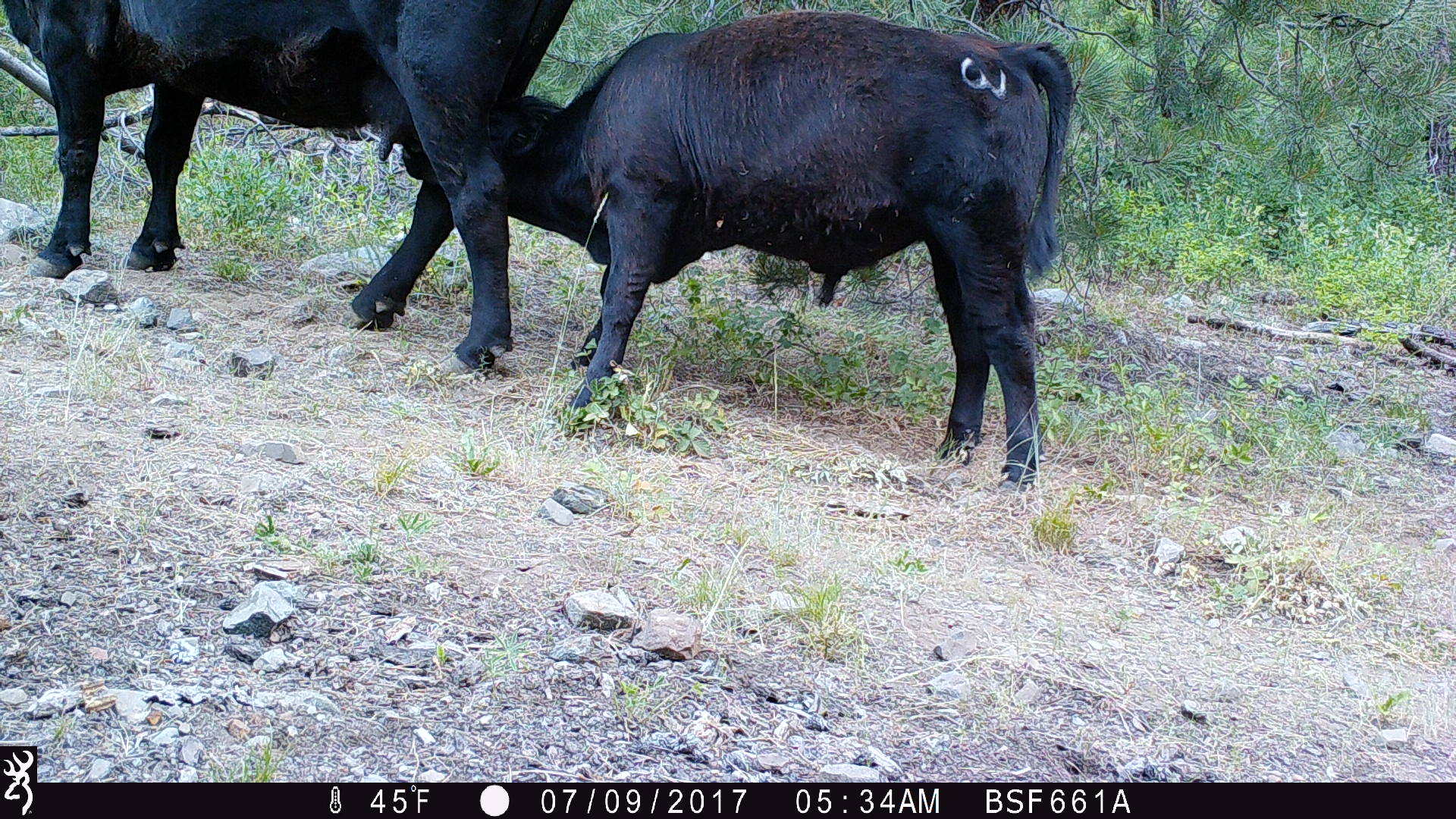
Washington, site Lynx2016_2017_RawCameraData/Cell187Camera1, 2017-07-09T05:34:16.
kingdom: Animalia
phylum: Chordata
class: Mammalia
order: Artiodactyla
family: Bovidae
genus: Bos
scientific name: Bos taurus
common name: domestic cattle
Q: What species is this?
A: Domestic cattle (Bos taurus).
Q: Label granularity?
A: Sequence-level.